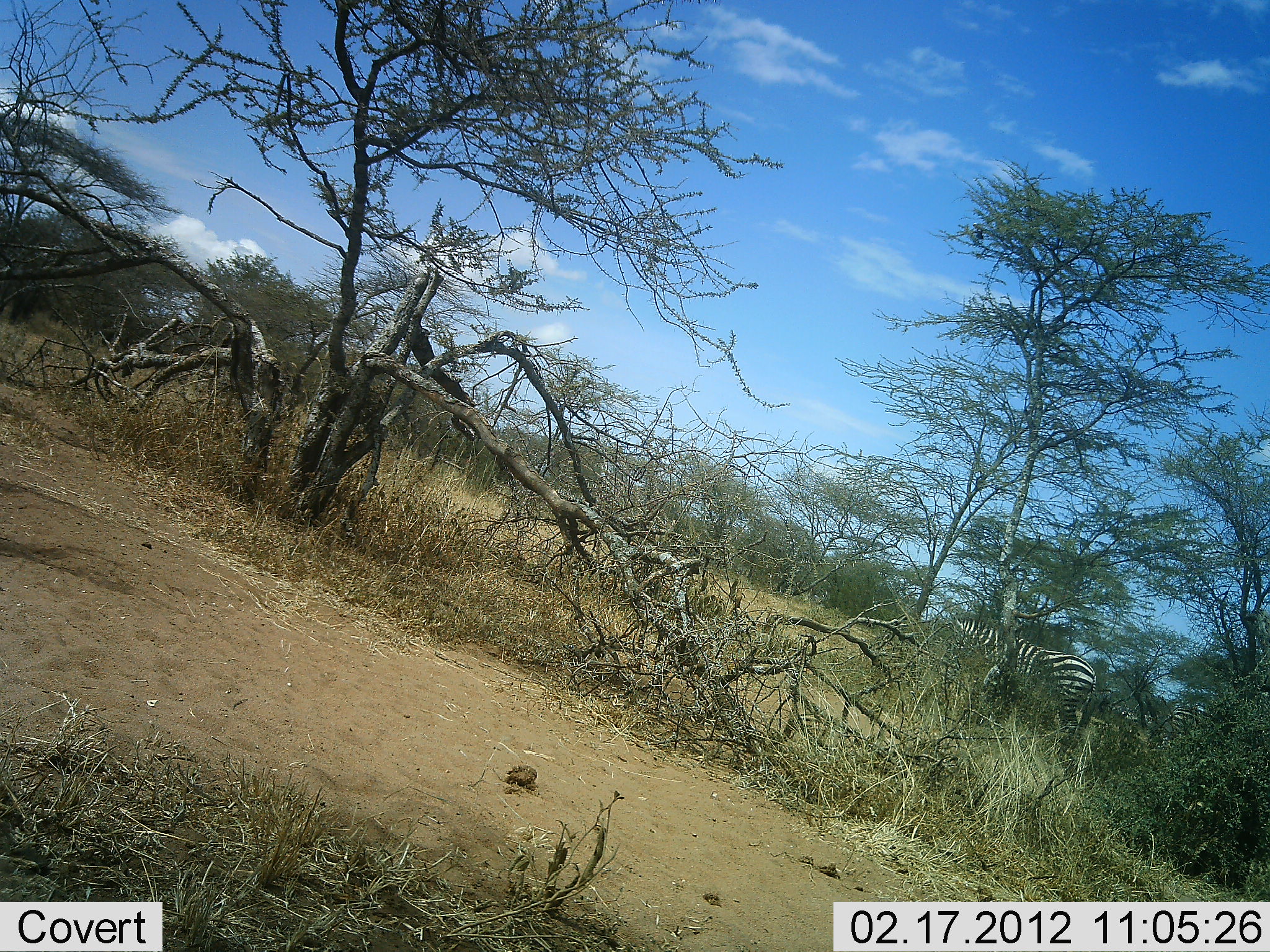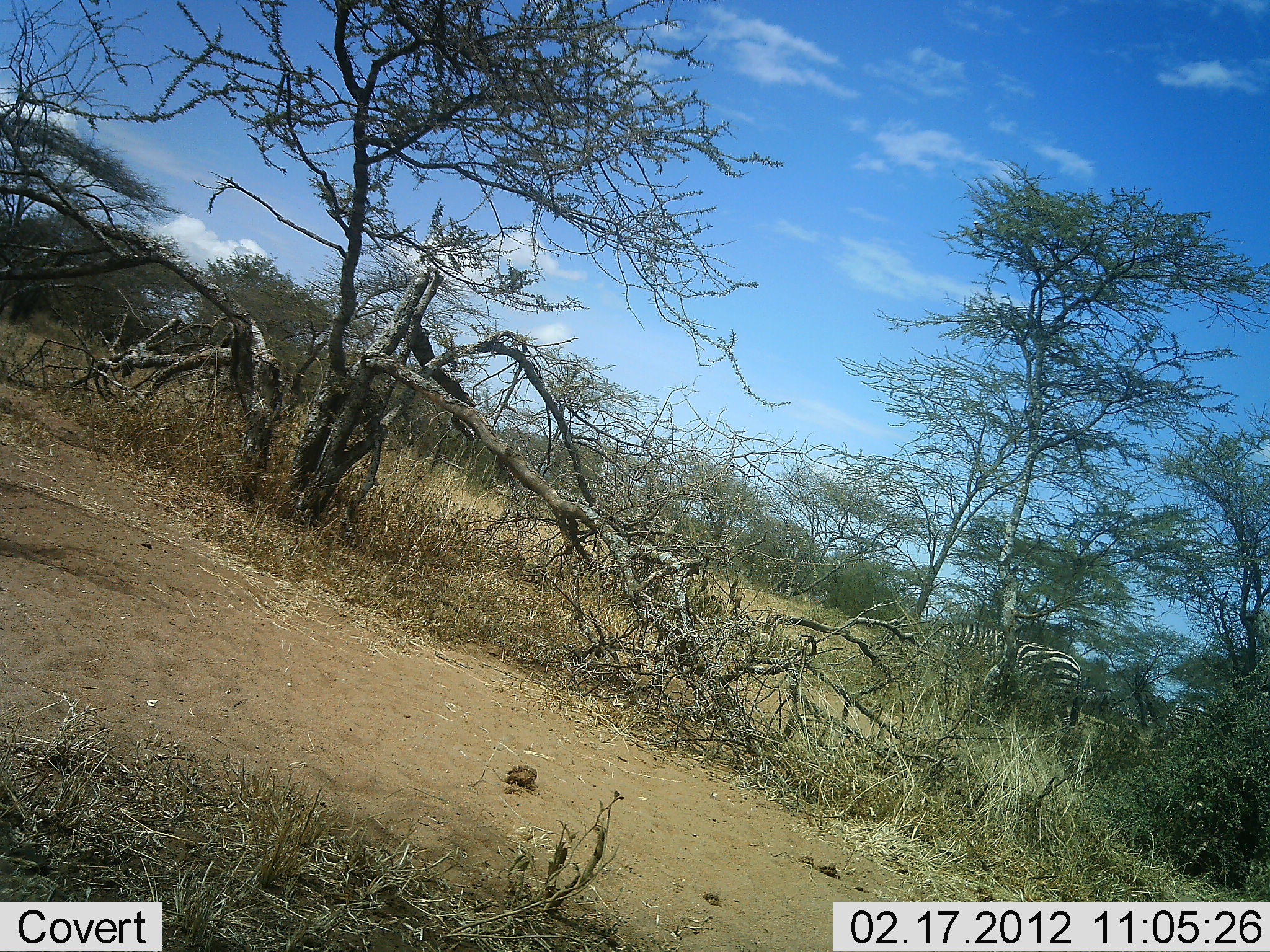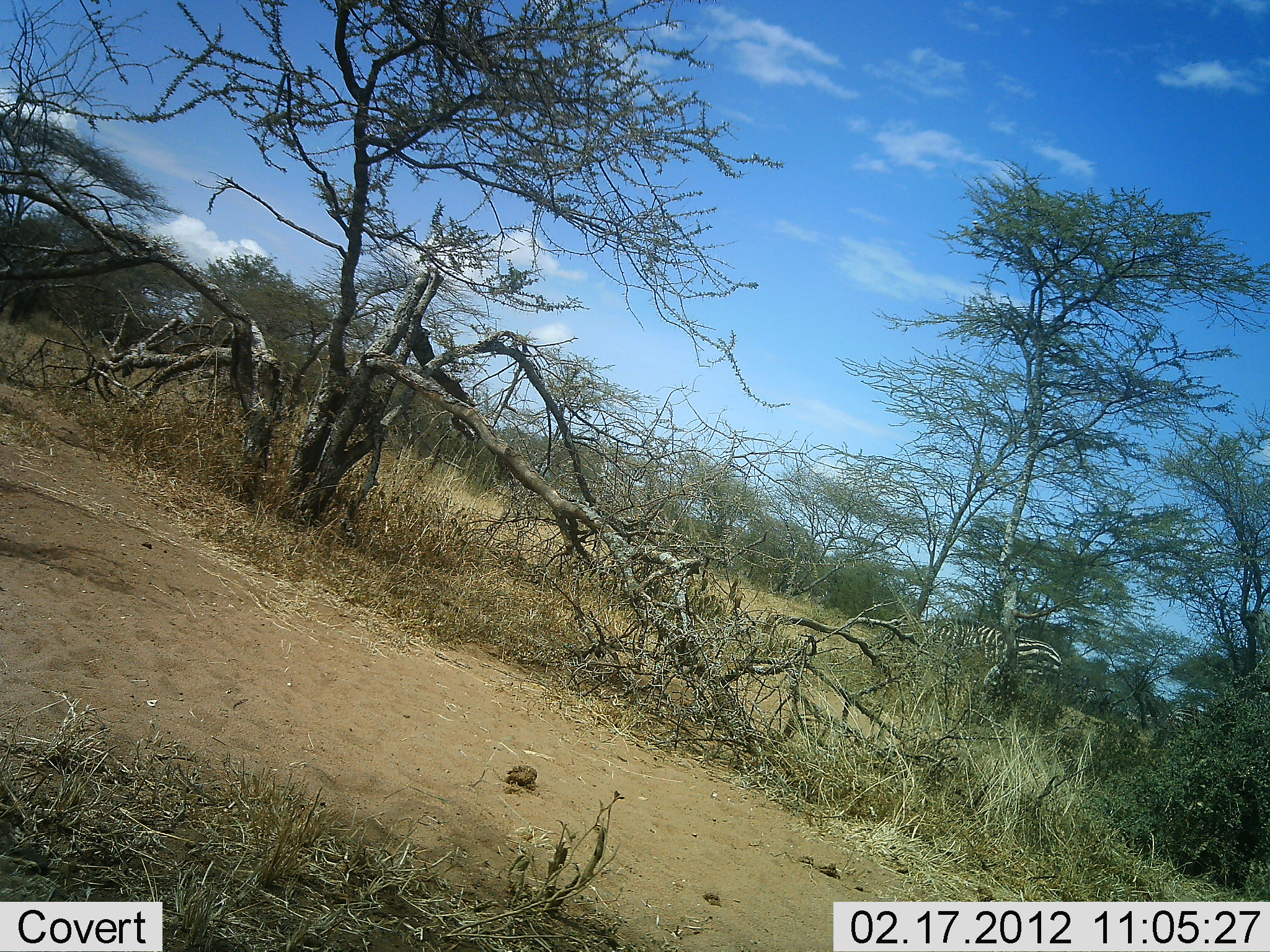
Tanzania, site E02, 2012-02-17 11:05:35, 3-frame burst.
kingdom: Animalia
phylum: Chordata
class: Mammalia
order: Perissodactyla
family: Equidae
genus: Equus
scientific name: Equus quagga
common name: plains zebra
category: zebra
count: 2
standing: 24%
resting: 0%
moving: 59%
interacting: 0%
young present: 0%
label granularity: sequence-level